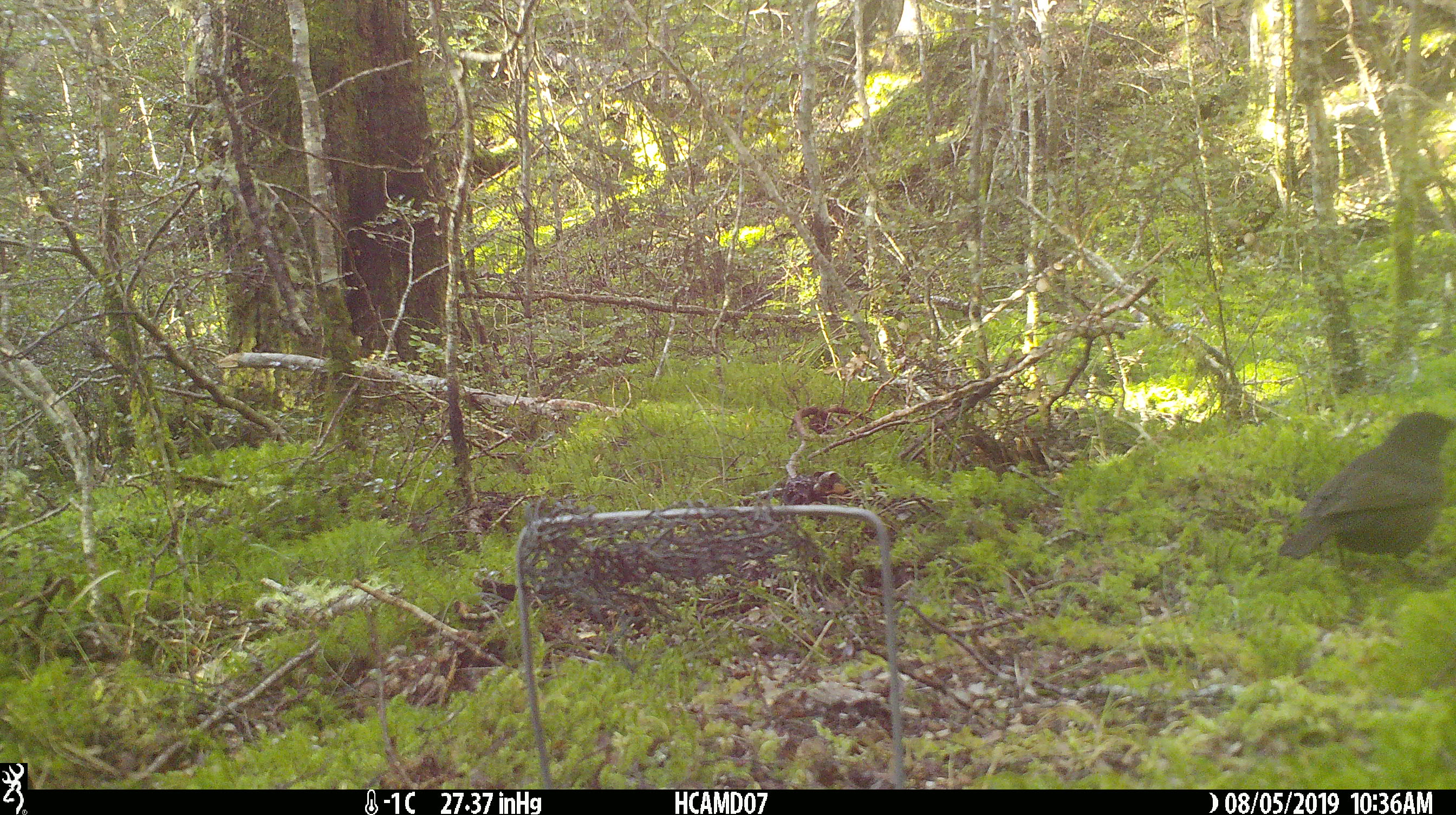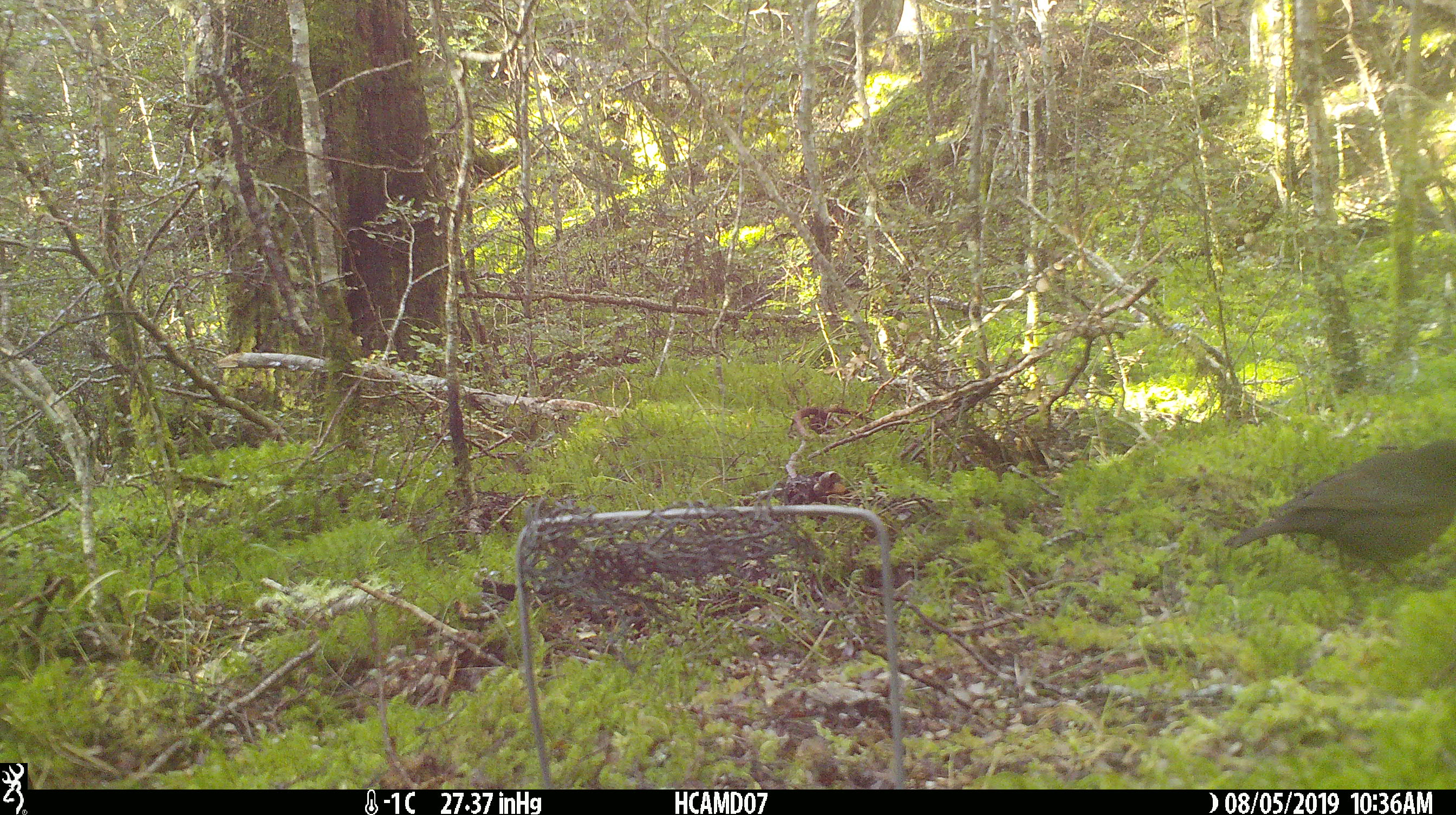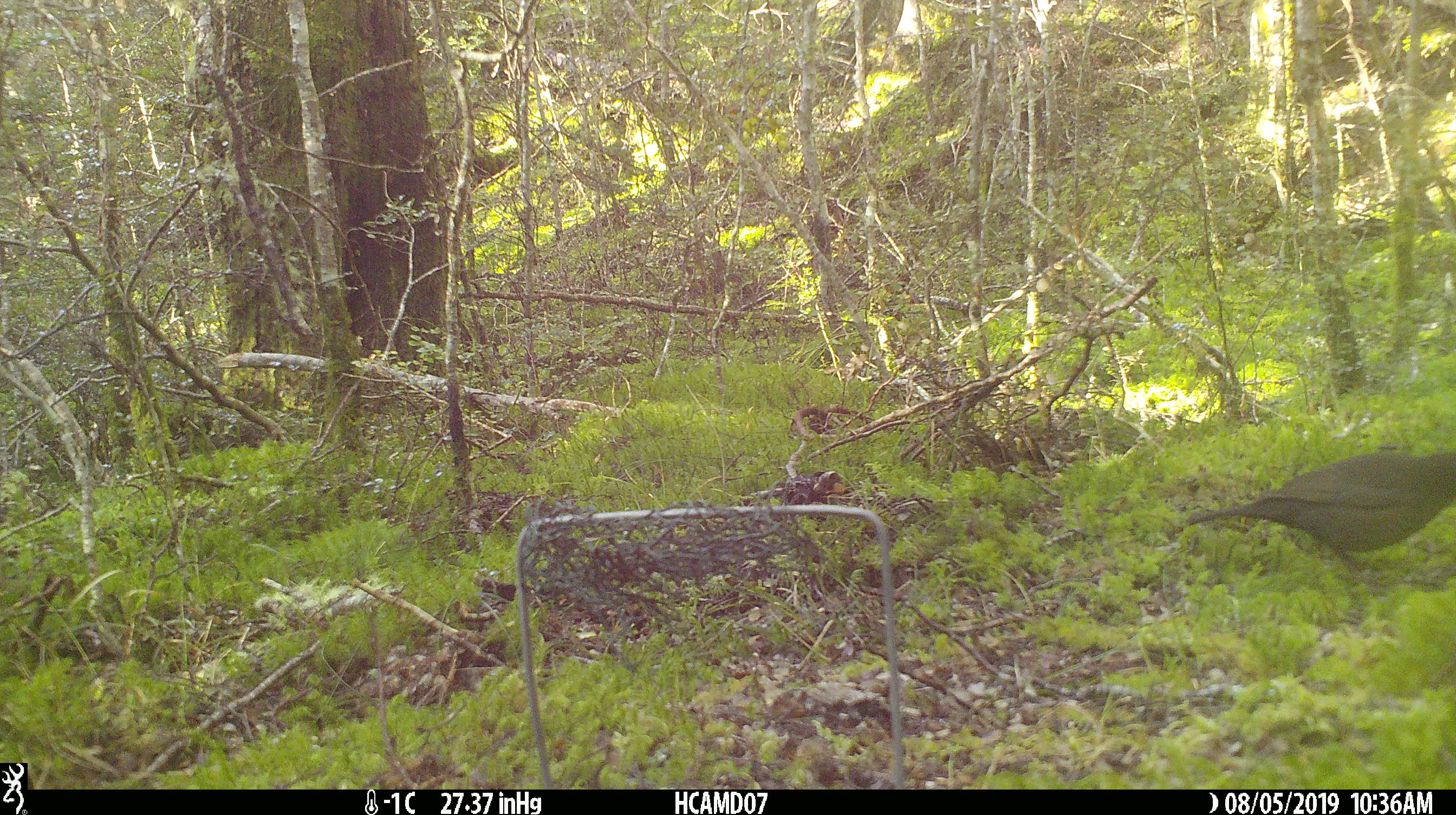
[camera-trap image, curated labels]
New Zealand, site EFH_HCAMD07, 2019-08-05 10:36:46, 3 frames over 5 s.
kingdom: Animalia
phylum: Chordata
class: Aves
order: Passeriformes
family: Turdidae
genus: Turdus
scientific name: Turdus merula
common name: eurasian blackbird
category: blackbird